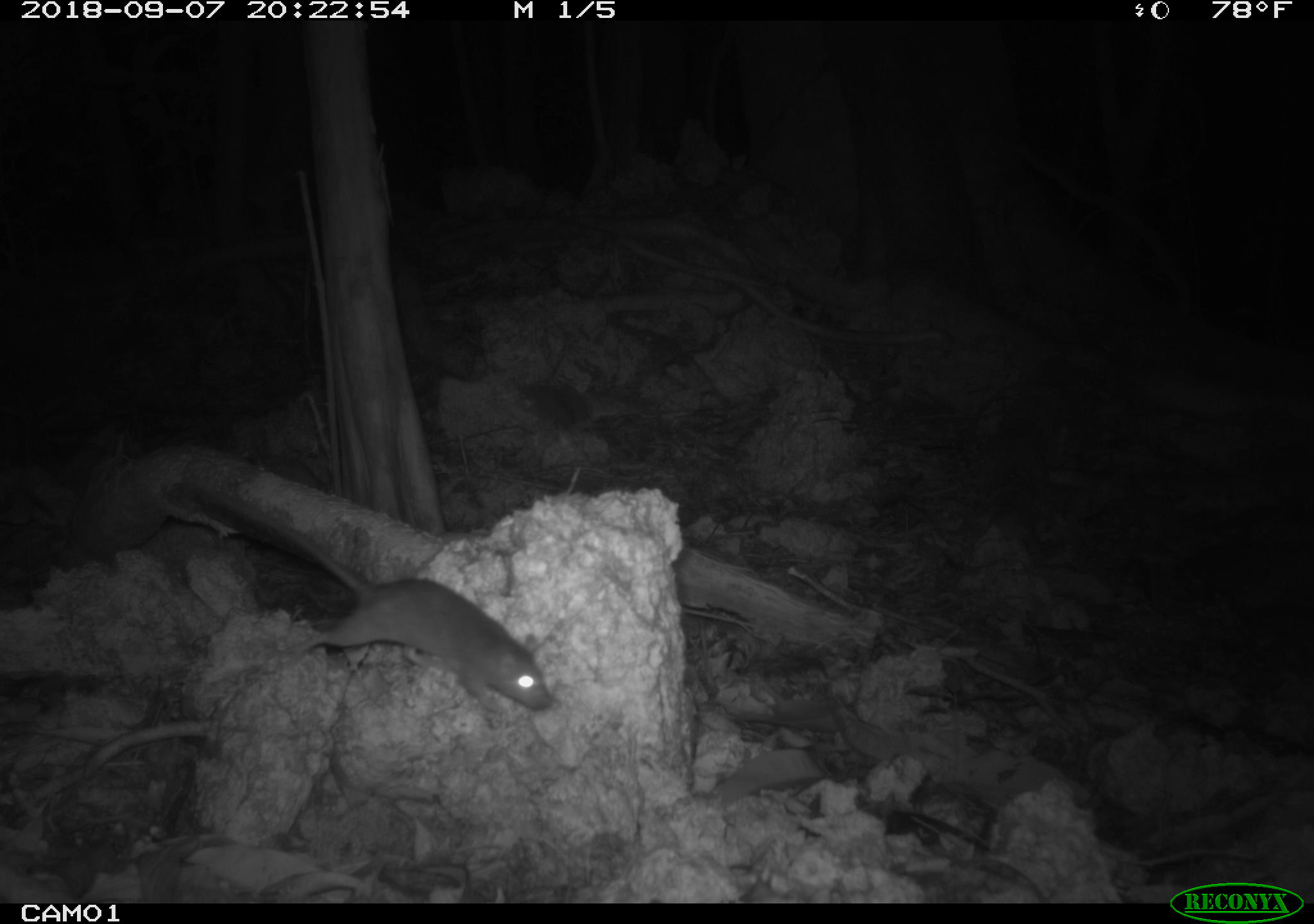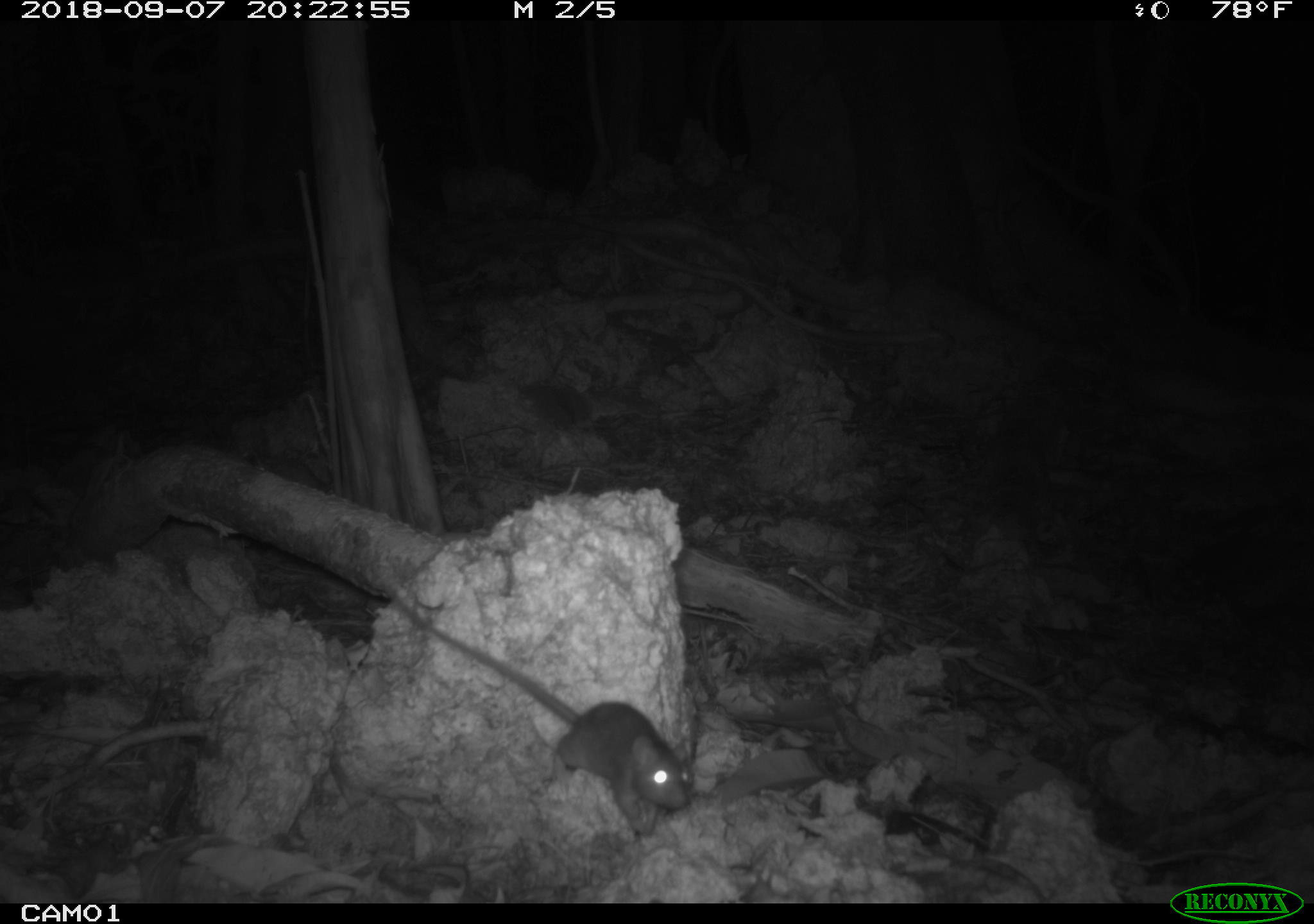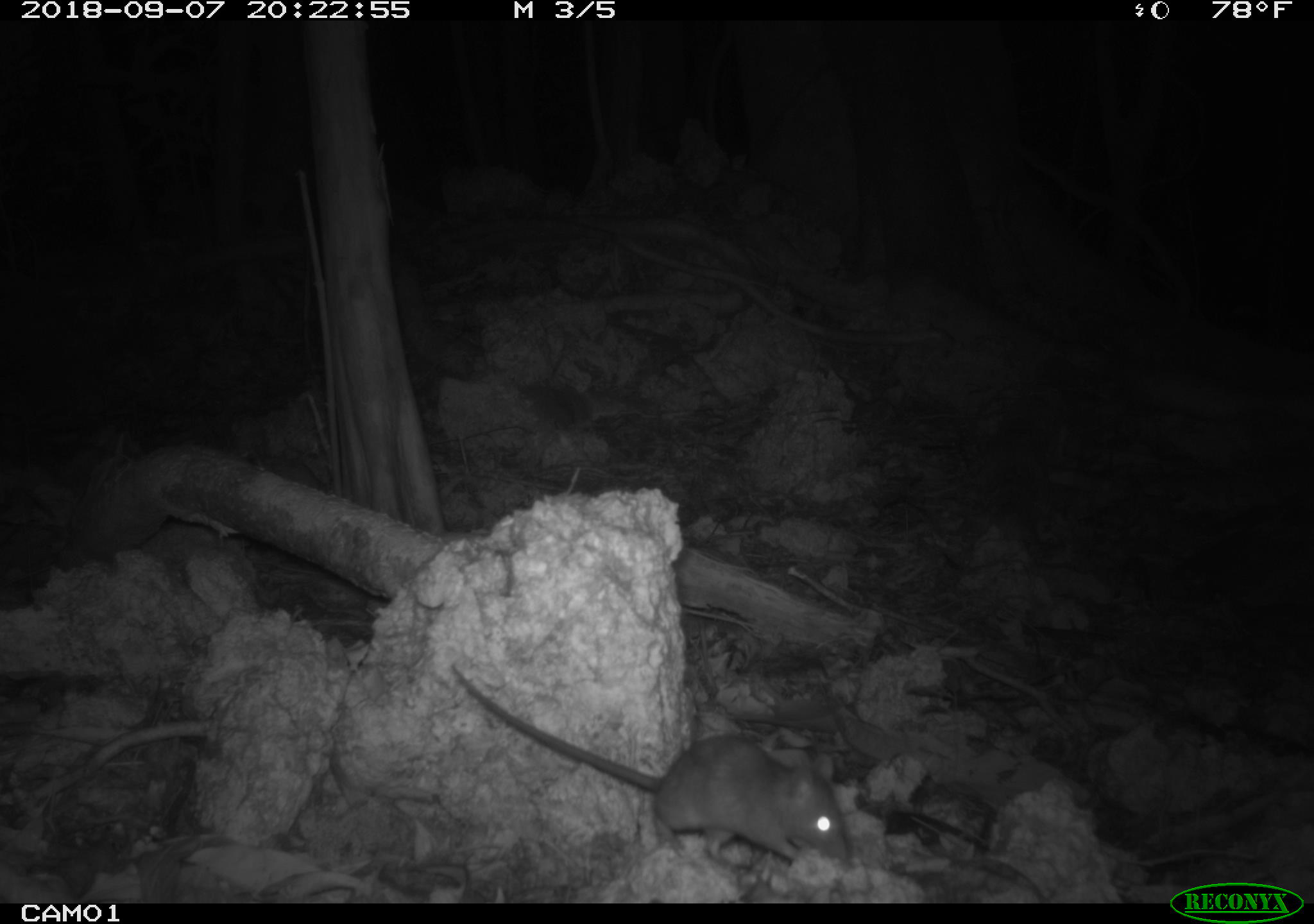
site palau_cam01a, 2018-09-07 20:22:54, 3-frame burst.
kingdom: Animalia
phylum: Chordata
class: Mammalia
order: Rodentia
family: Muridae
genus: Rattus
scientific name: Rattus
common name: rat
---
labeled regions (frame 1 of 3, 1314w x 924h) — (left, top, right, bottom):
rat: (82, 453, 554, 724)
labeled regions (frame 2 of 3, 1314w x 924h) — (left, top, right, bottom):
rat: (359, 567, 706, 841)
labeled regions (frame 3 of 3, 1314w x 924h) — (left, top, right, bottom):
rat: (445, 659, 857, 872)